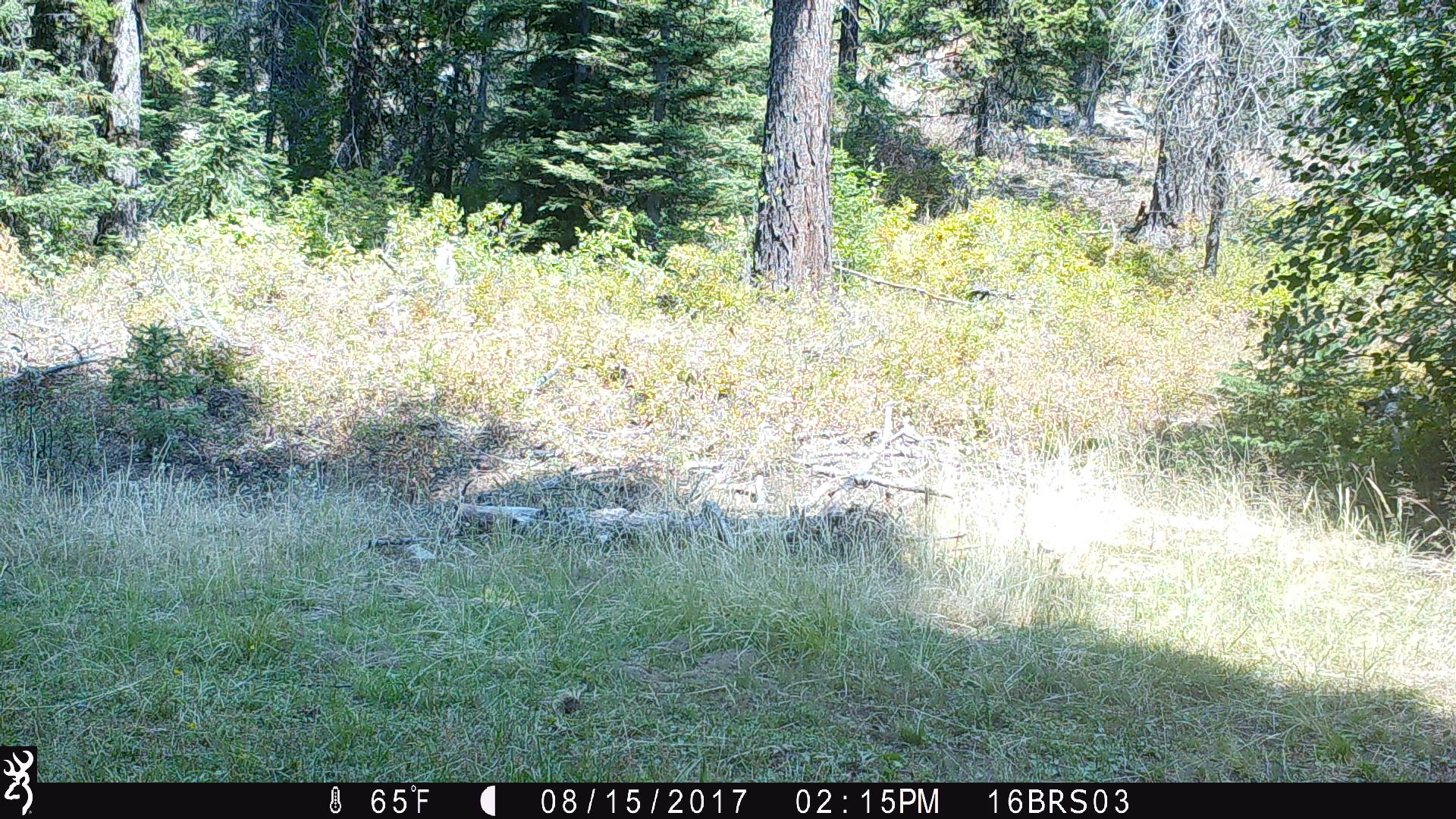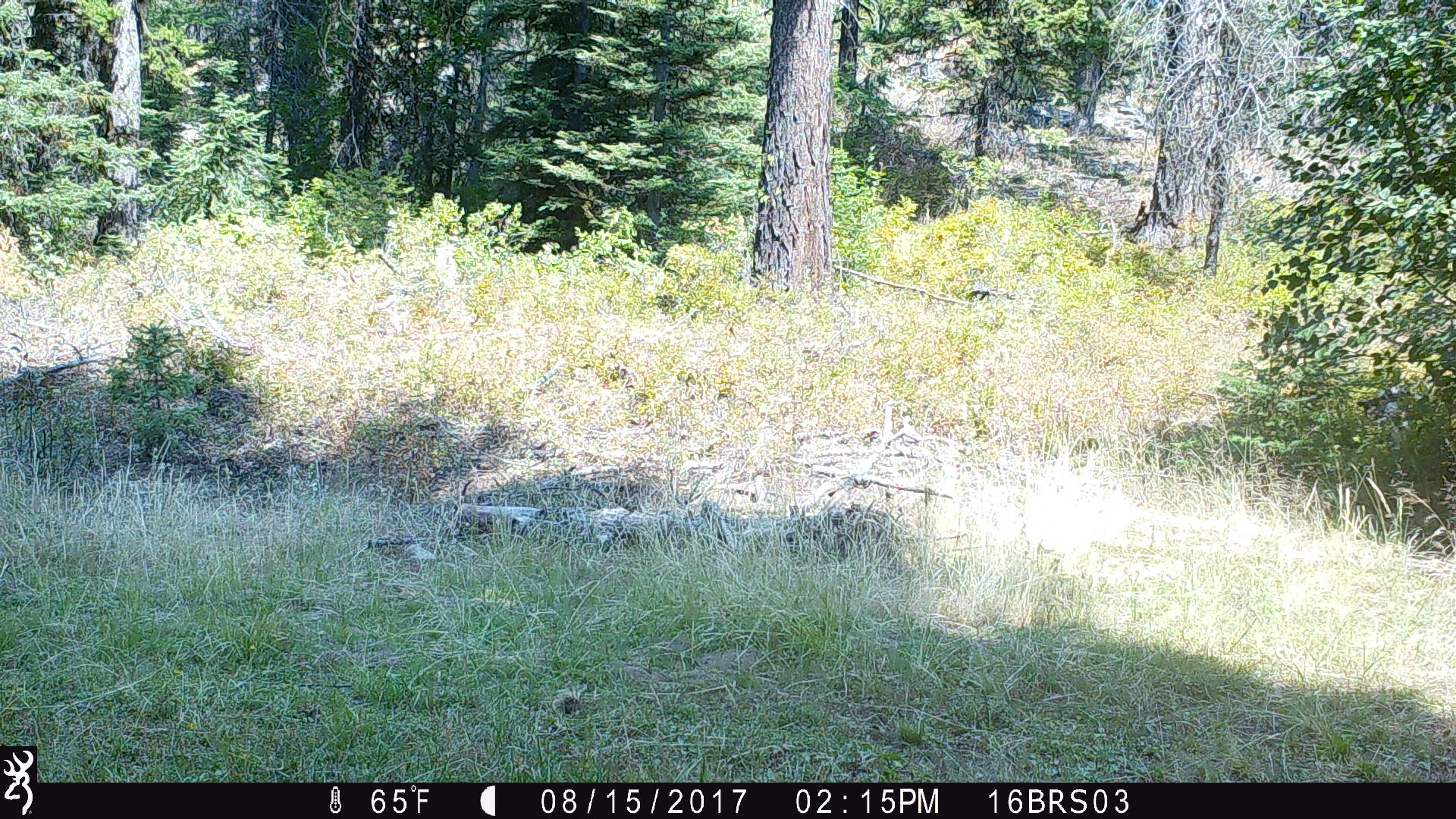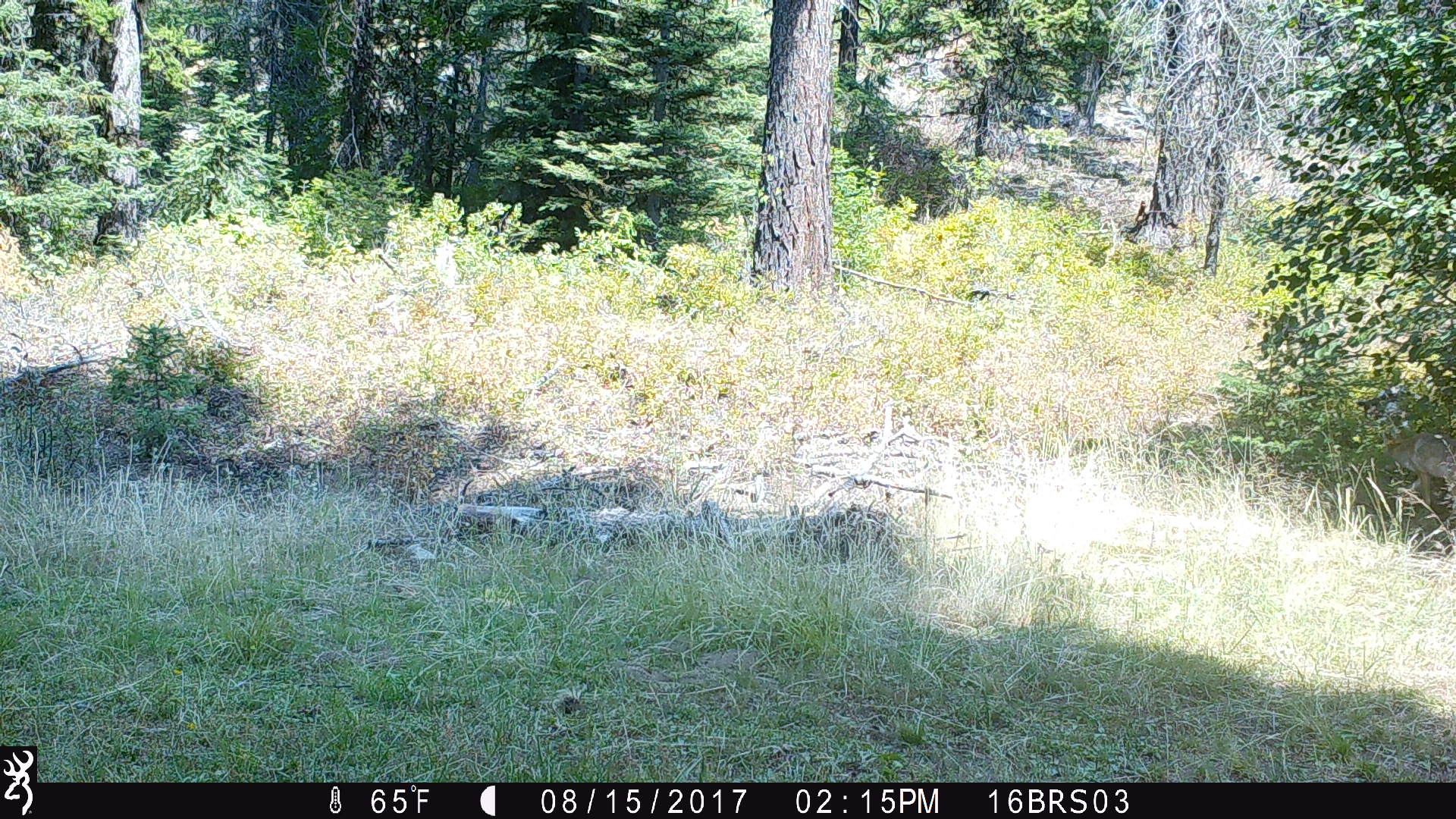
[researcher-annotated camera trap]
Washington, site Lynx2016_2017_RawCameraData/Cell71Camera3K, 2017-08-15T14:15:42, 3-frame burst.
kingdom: Animalia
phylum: Chordata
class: Mammalia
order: Carnivora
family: Canidae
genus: Canis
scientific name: Canis latrans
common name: coyote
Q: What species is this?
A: Canis latrans (coyote).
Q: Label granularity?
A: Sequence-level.